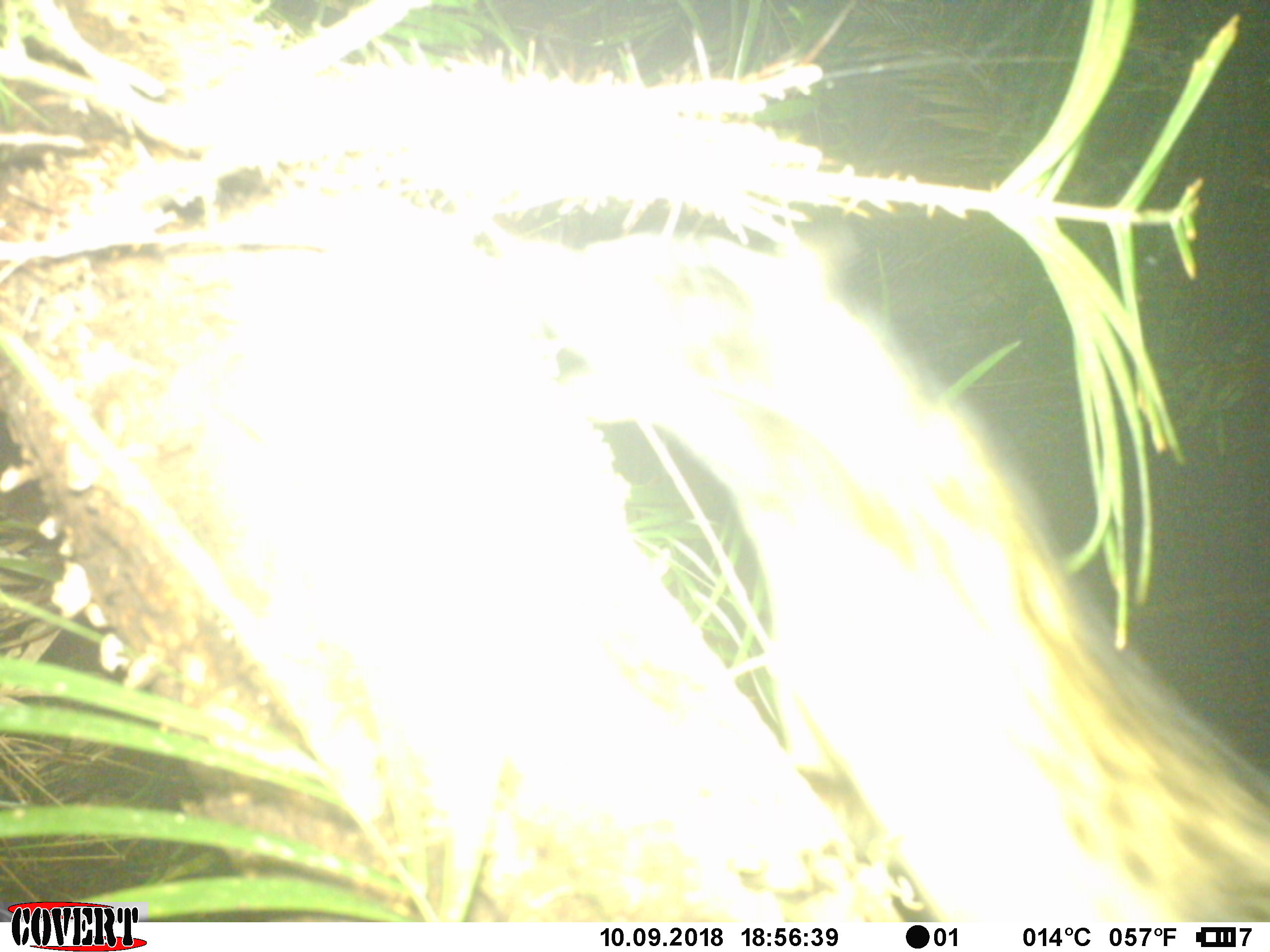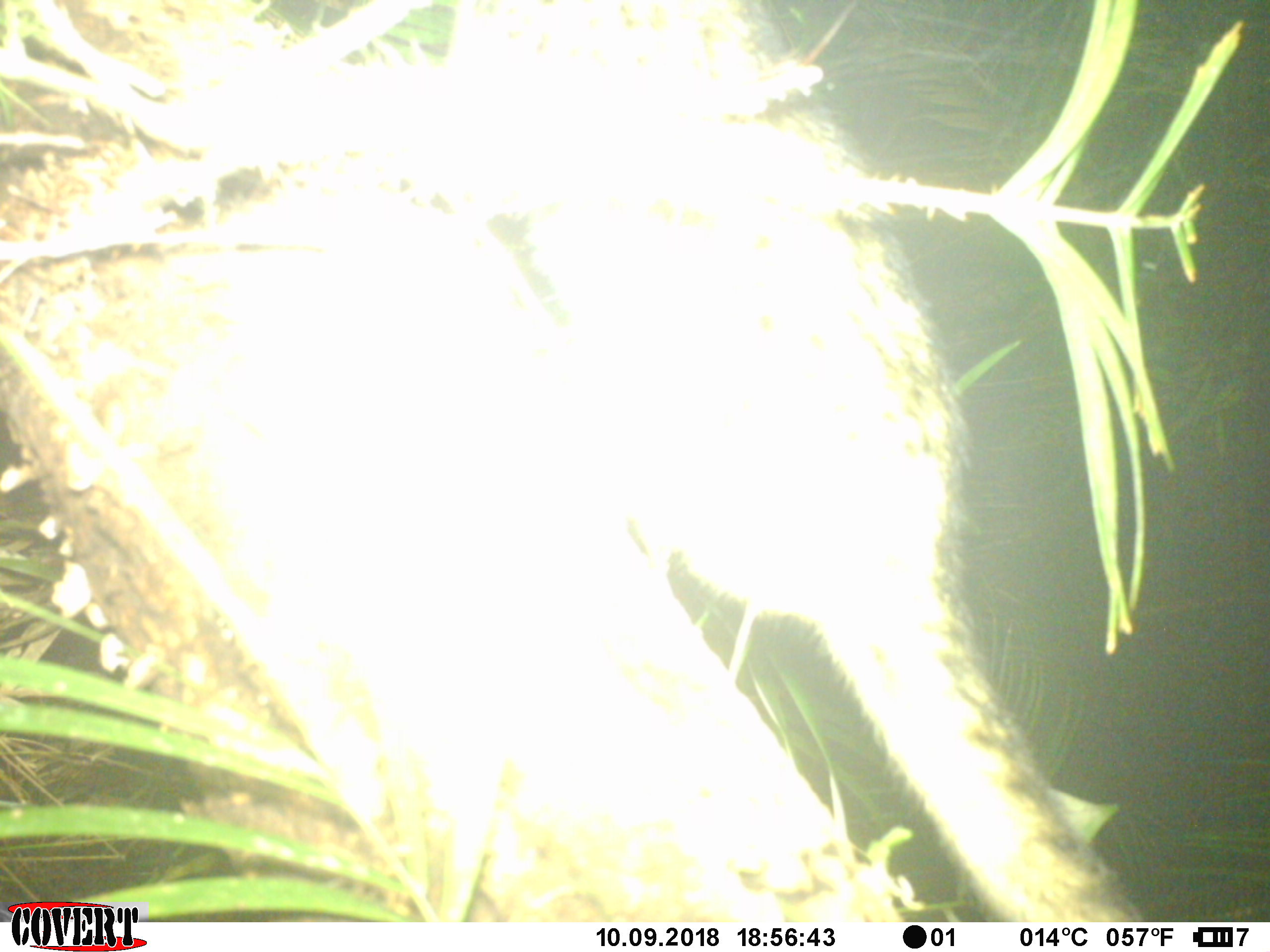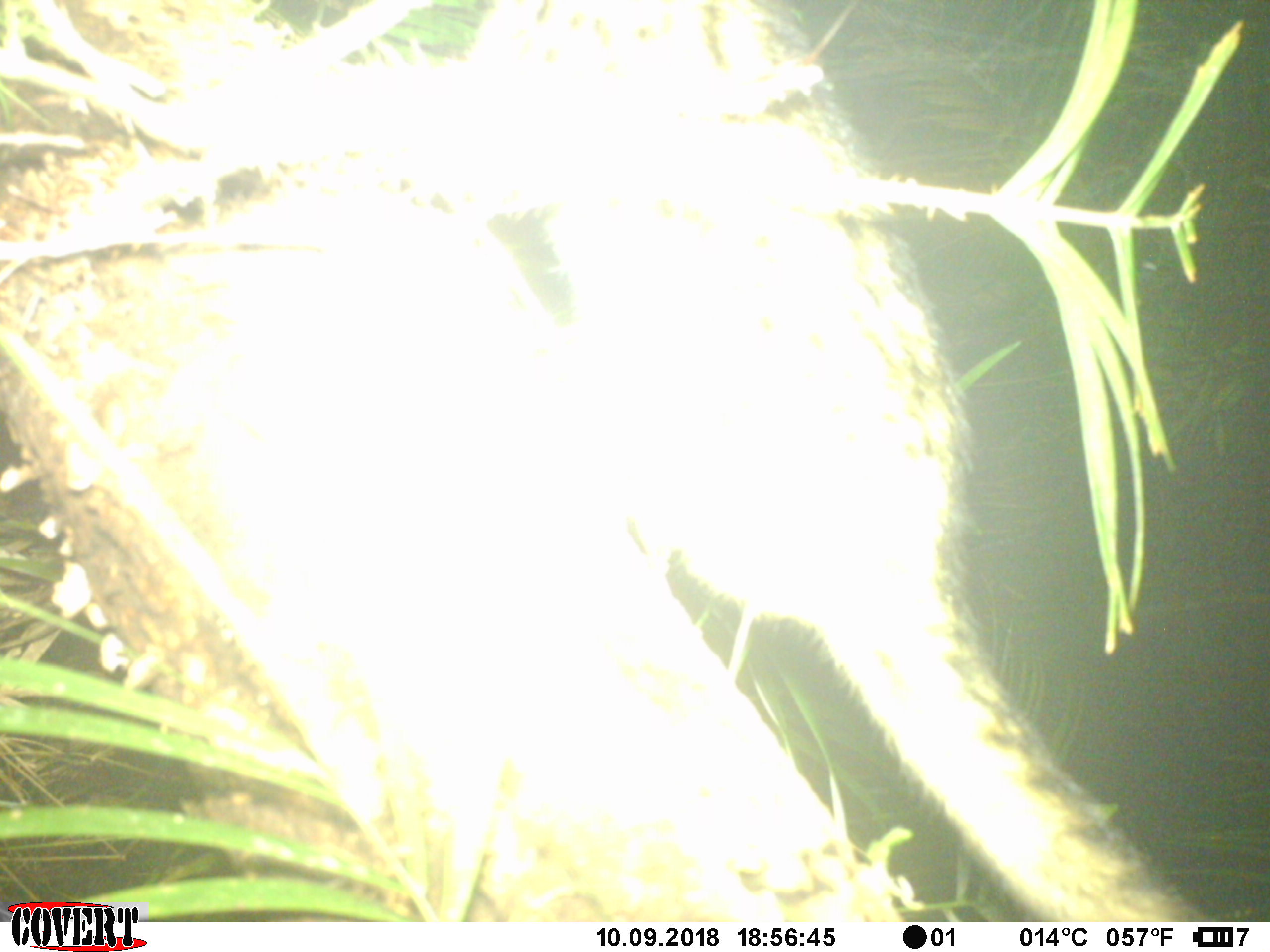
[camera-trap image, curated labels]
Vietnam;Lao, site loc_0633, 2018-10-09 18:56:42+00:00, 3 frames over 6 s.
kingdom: Animalia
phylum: Chordata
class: Mammalia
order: Carnivora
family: Viverridae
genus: Paradoxurus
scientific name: Paradoxurus hermaphroditus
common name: common palm civet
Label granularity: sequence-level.